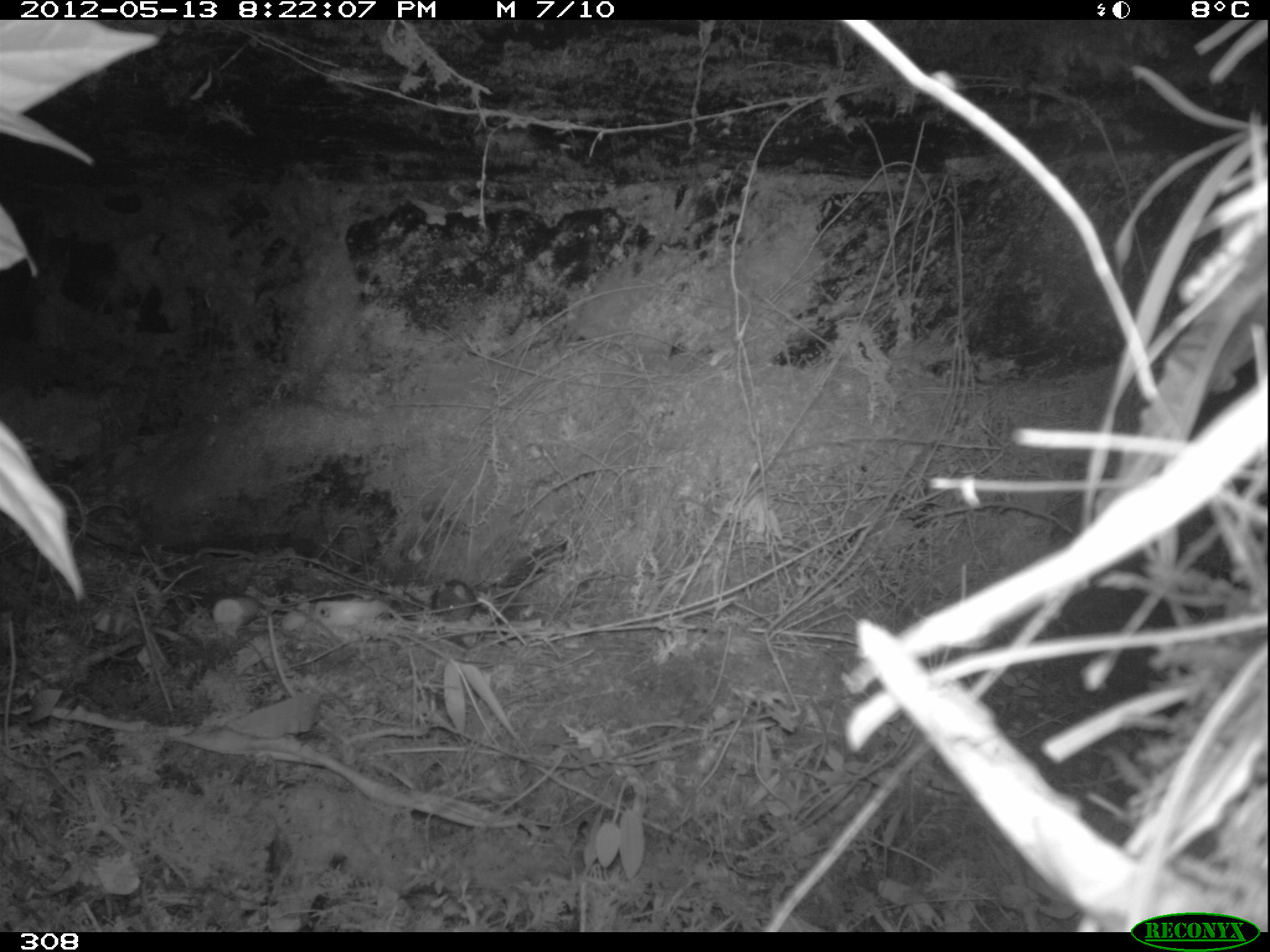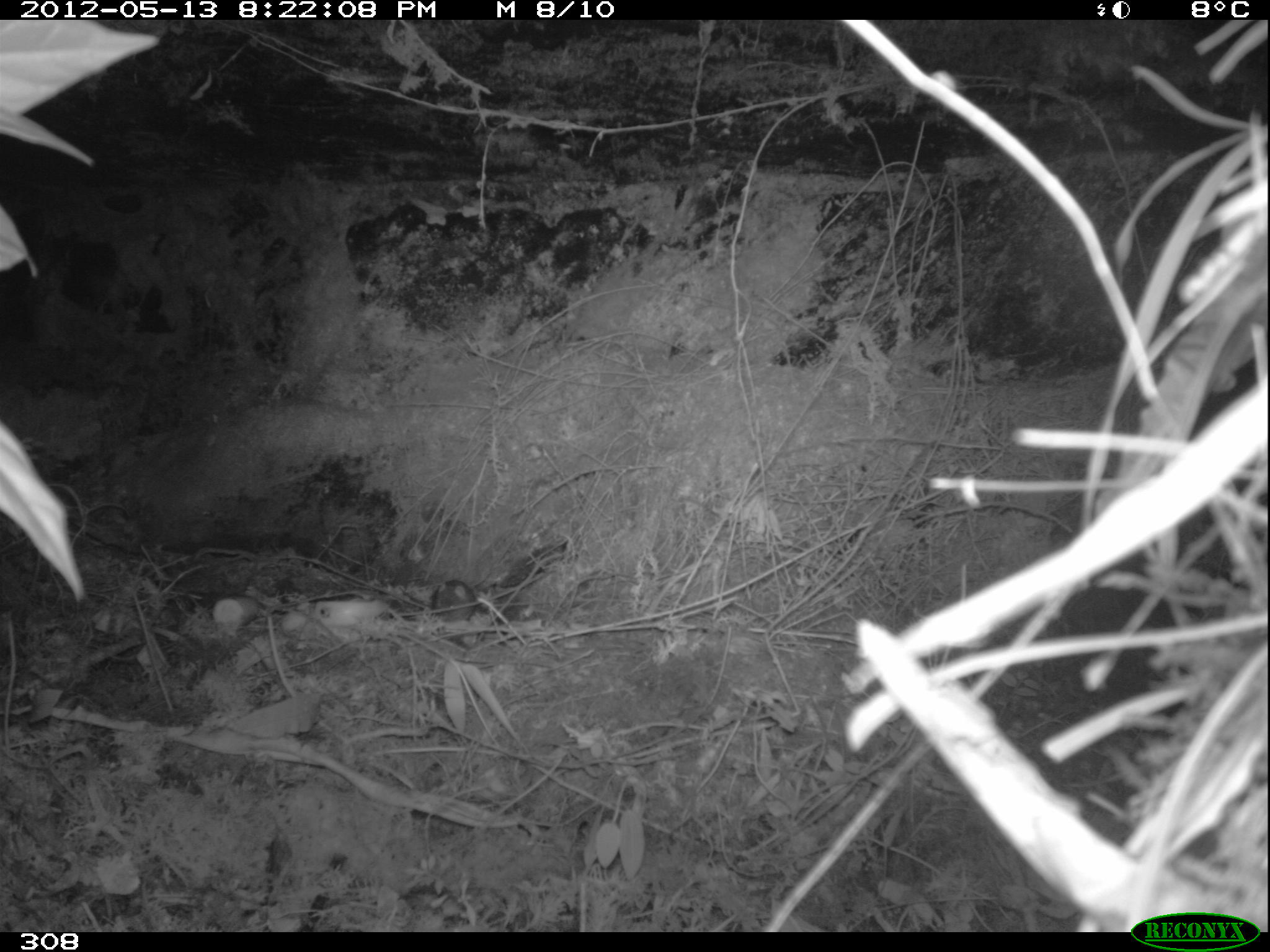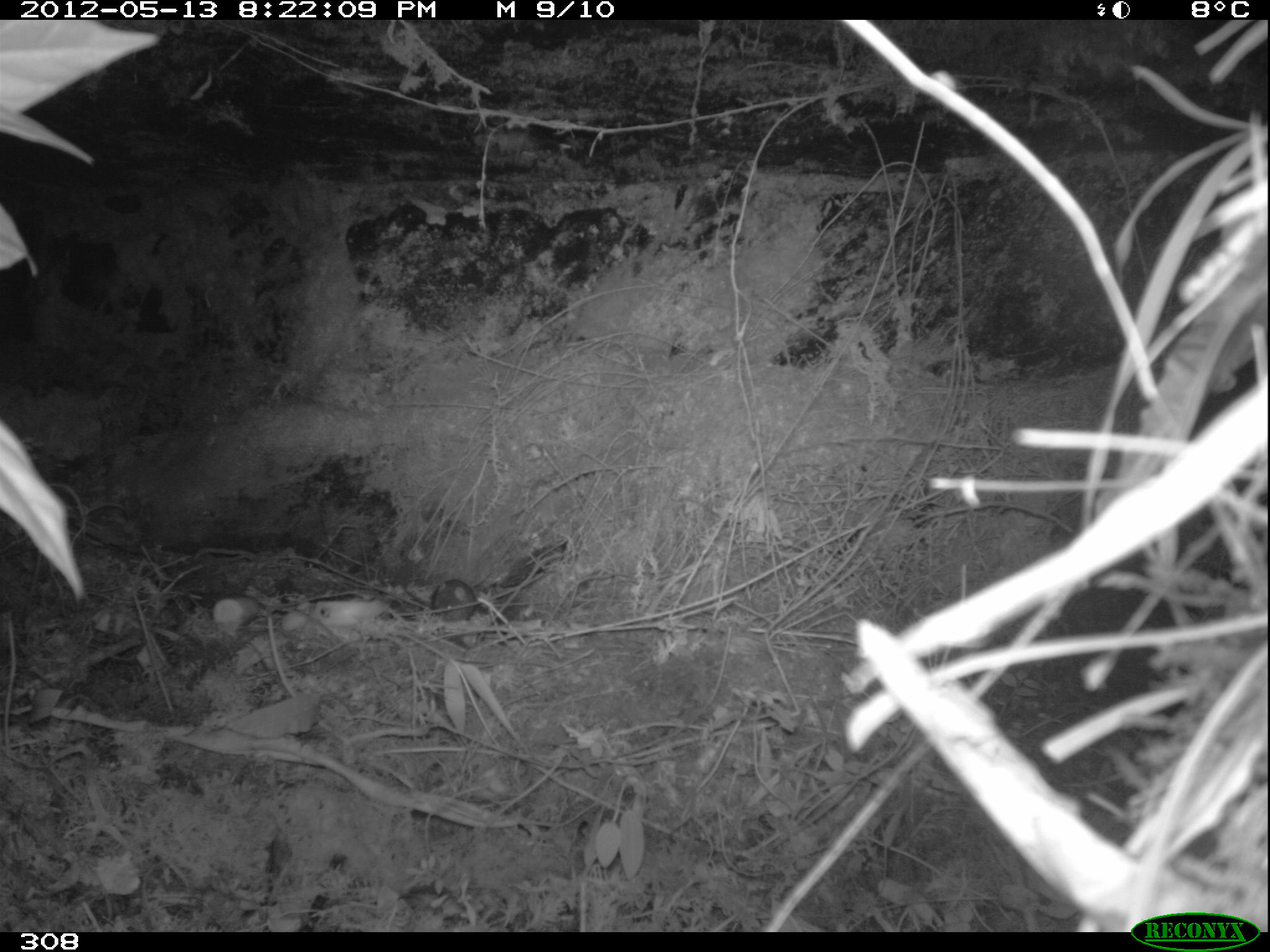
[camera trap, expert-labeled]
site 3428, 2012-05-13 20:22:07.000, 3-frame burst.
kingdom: Animalia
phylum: Chordata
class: Mammalia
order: Rodentia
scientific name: Rodentia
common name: rodents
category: unknown rodent